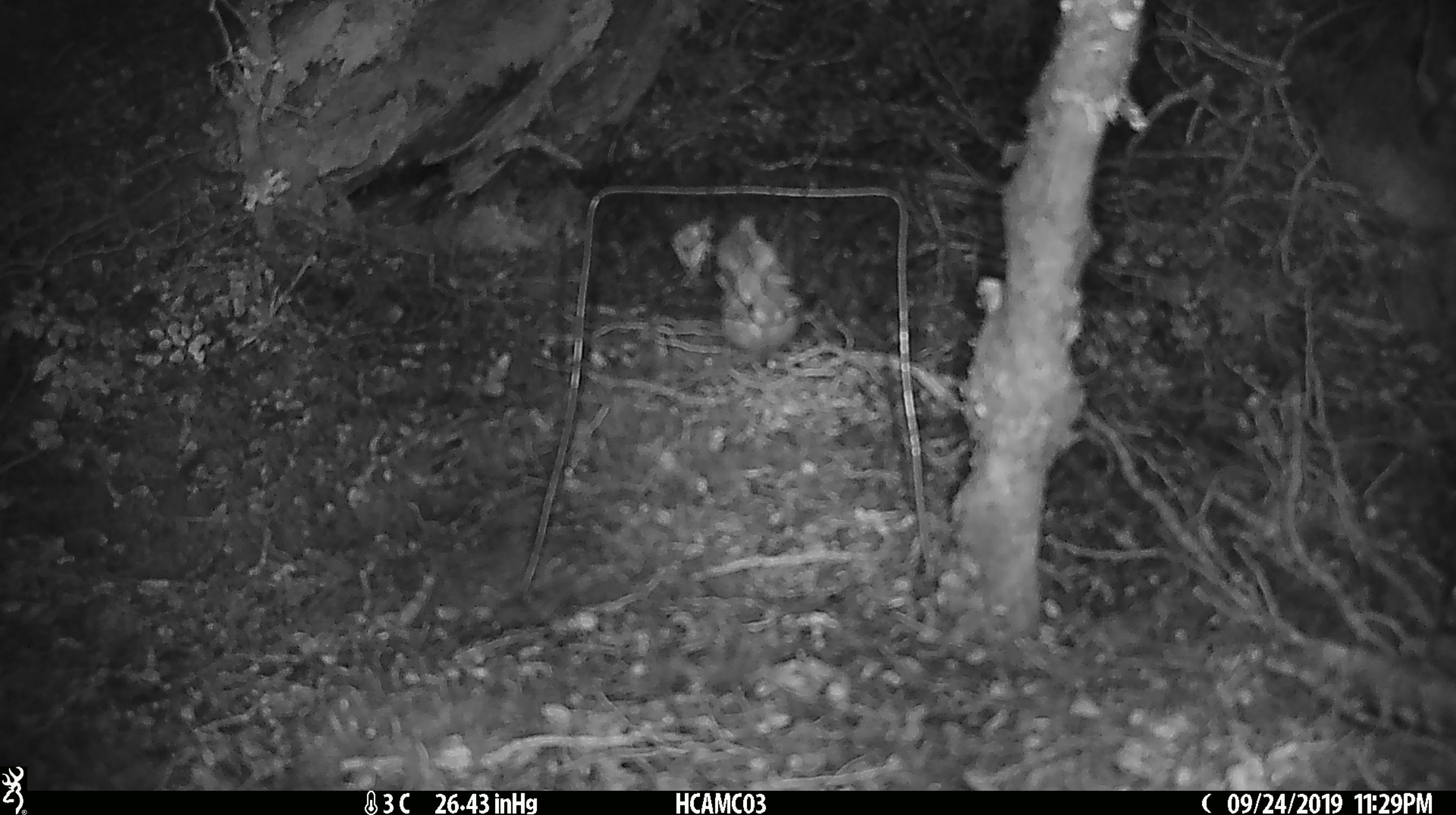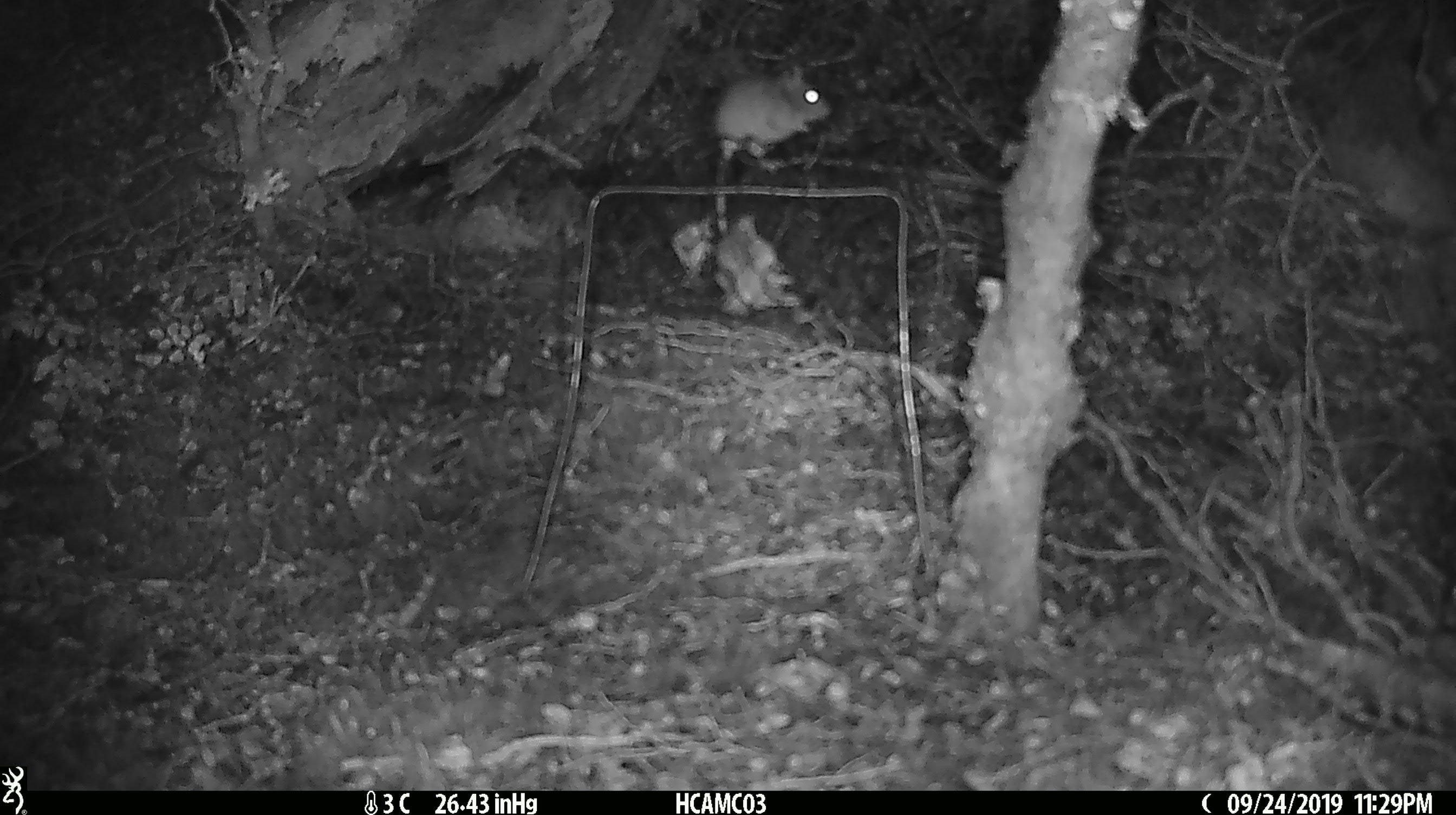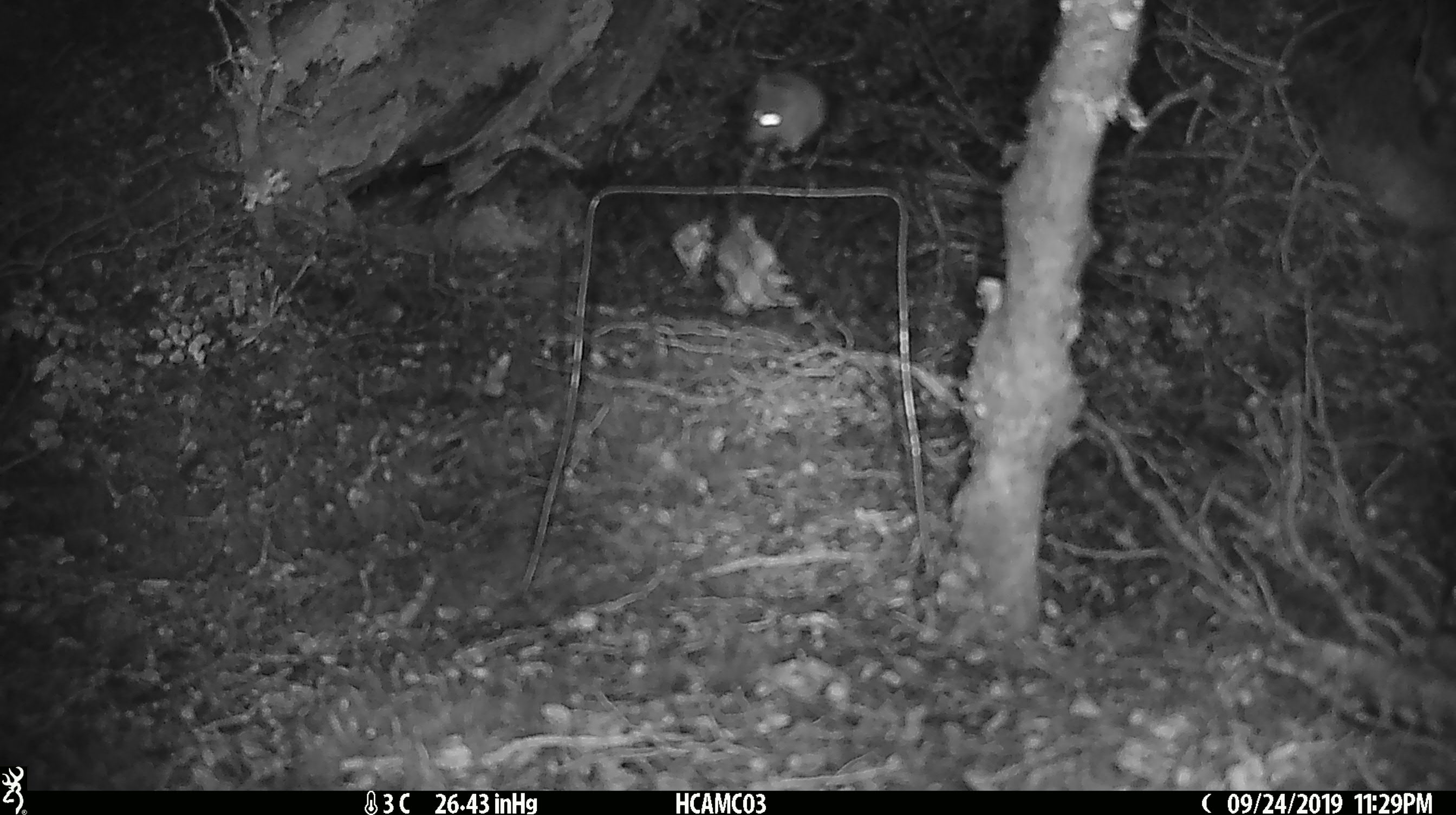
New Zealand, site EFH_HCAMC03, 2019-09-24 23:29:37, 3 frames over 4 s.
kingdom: Animalia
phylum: Chordata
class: Mammalia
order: Rodentia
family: Muridae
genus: Mus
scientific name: Mus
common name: mouse